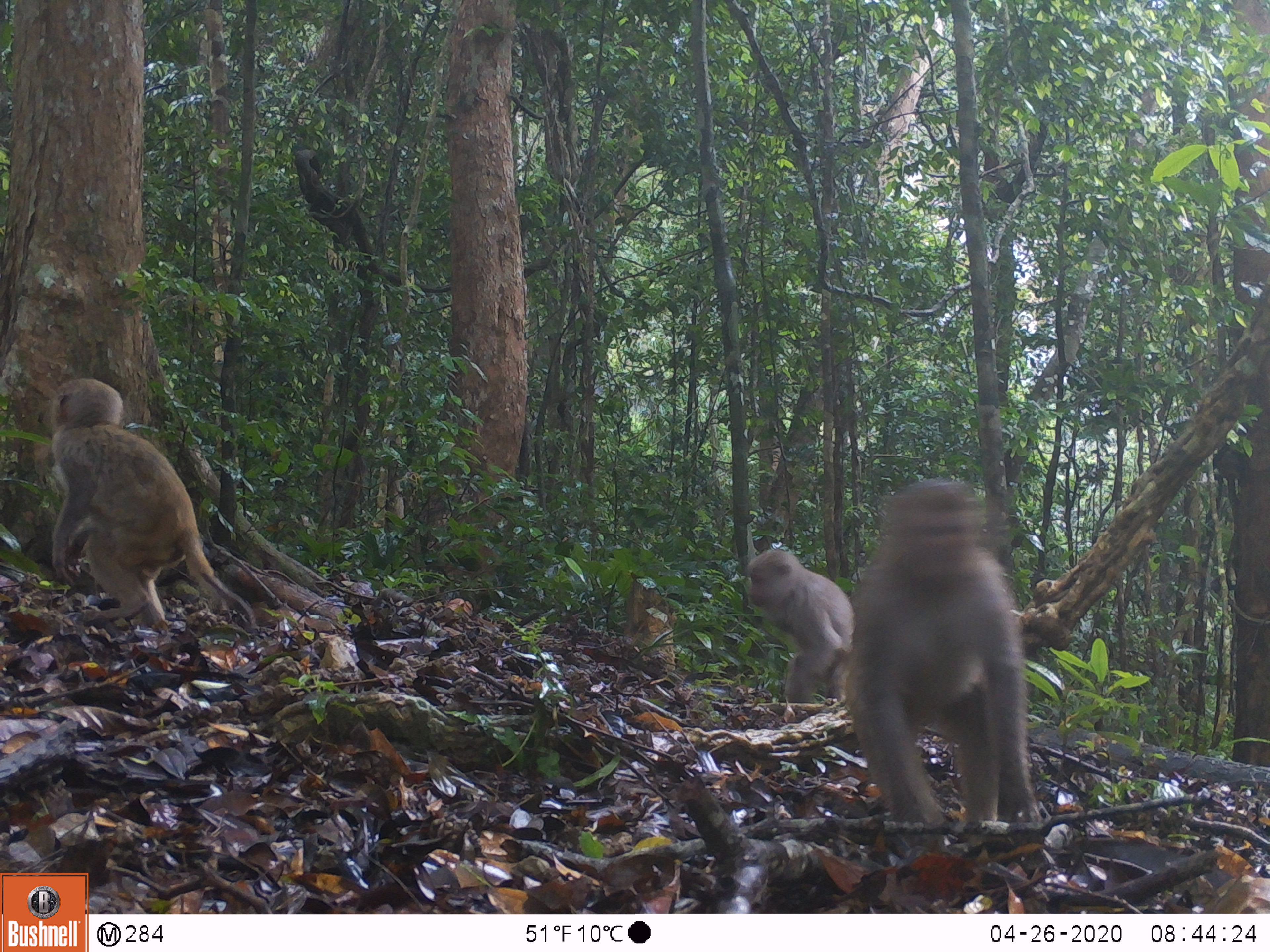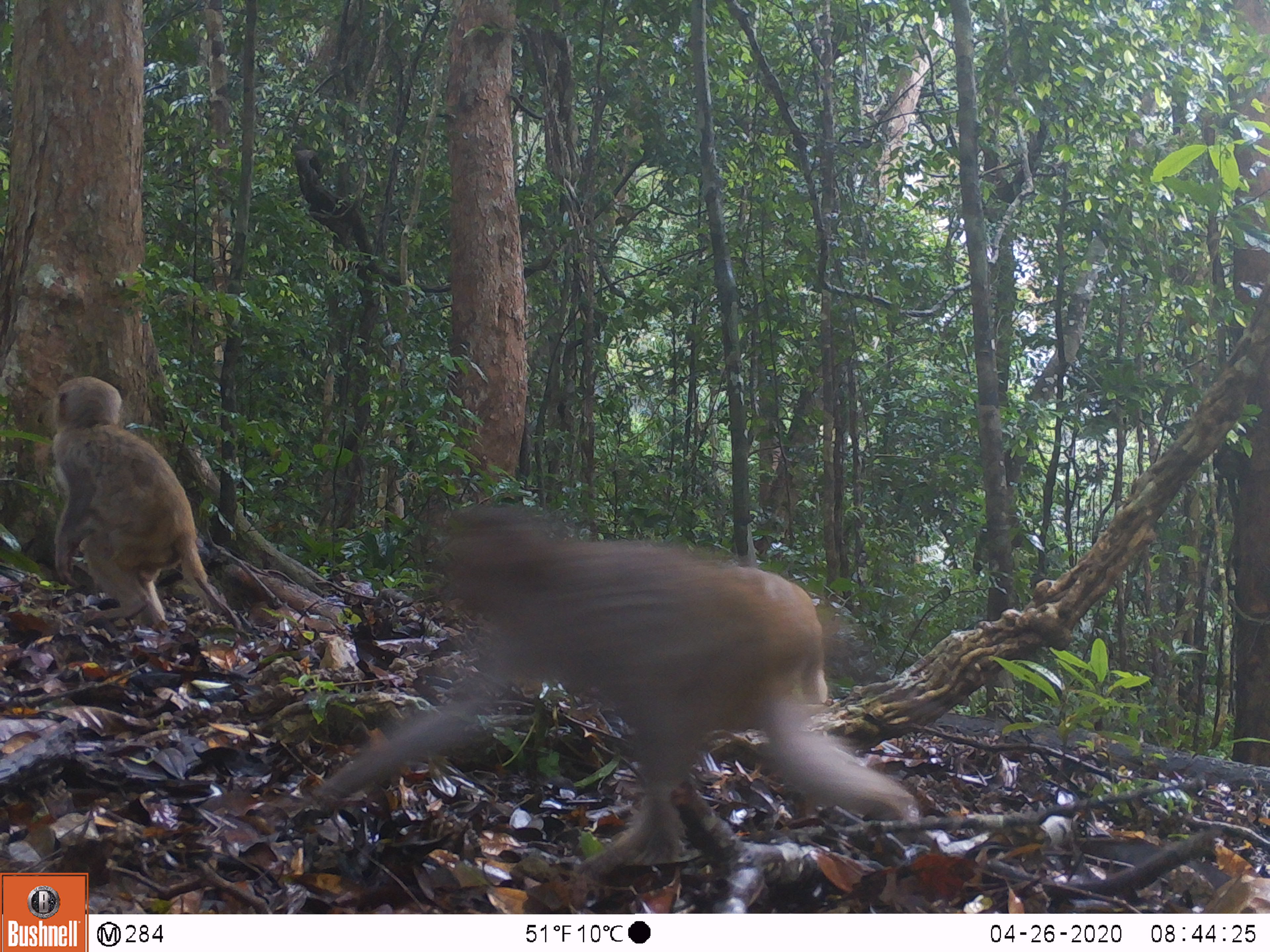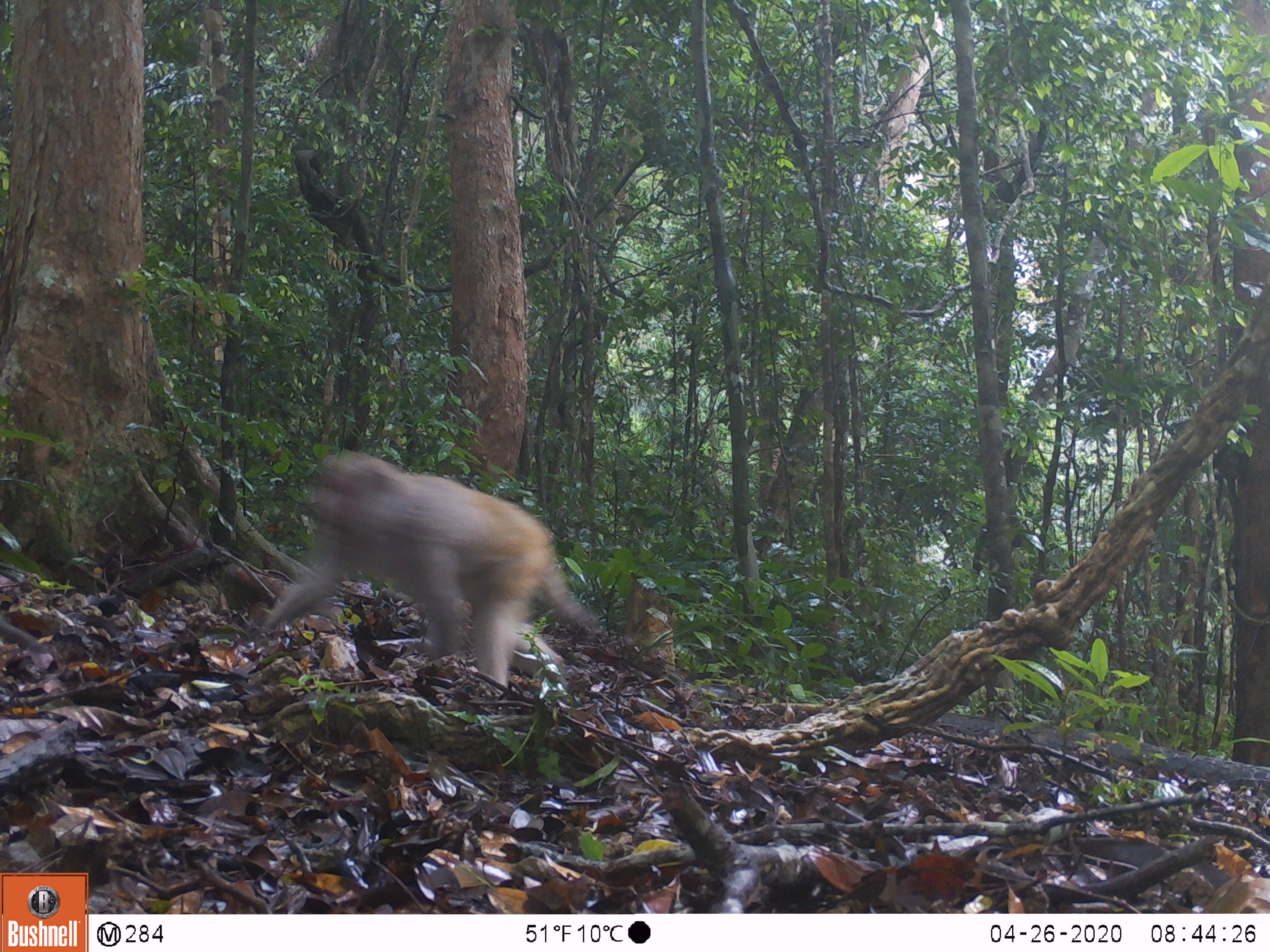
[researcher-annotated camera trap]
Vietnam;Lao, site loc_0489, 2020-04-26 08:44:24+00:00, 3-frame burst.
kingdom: Animalia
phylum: Chordata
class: Mammalia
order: Primates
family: Cercopithecidae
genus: Macaca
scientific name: Macaca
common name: macaques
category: assam or rhesus macaque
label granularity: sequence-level